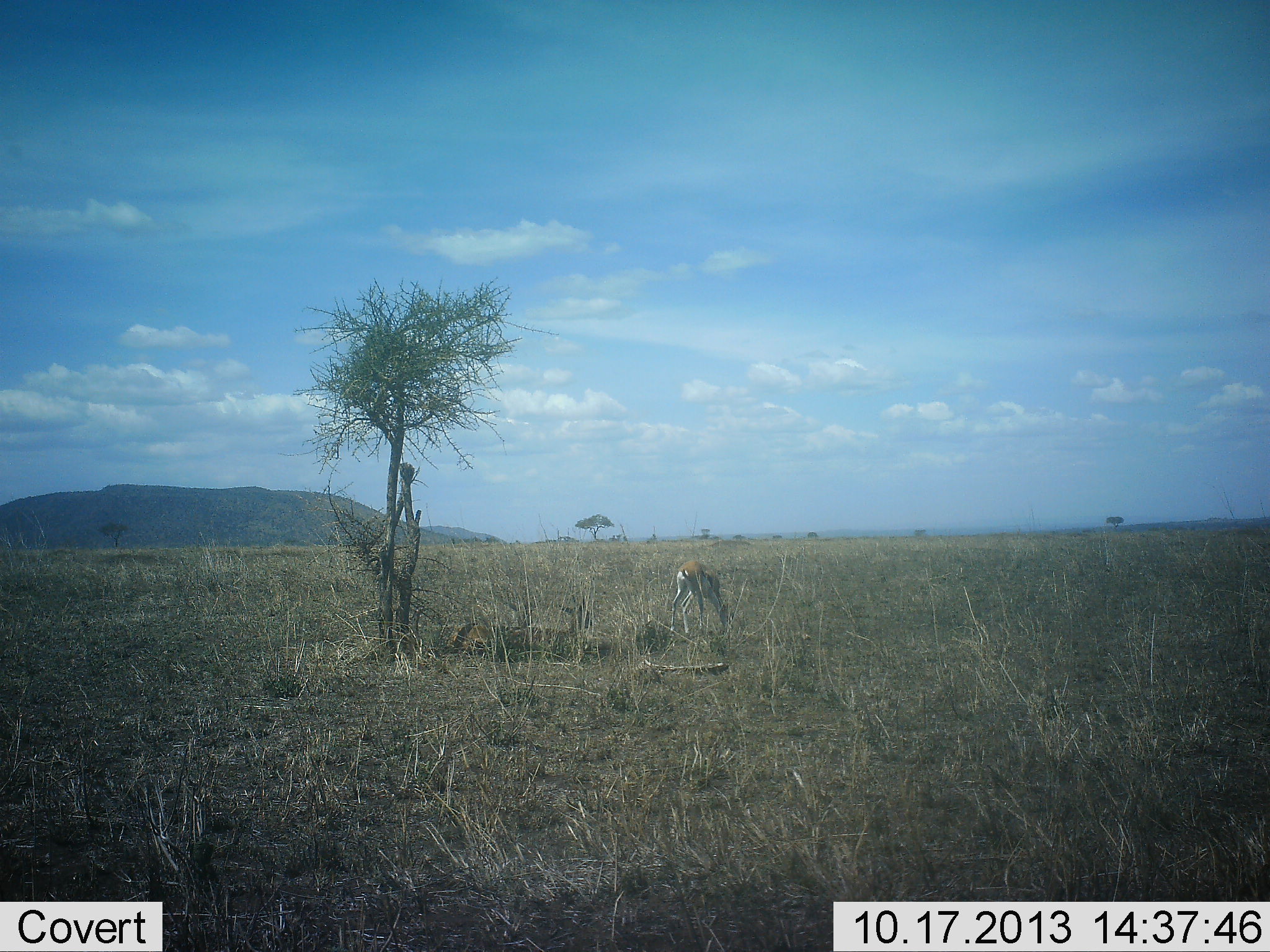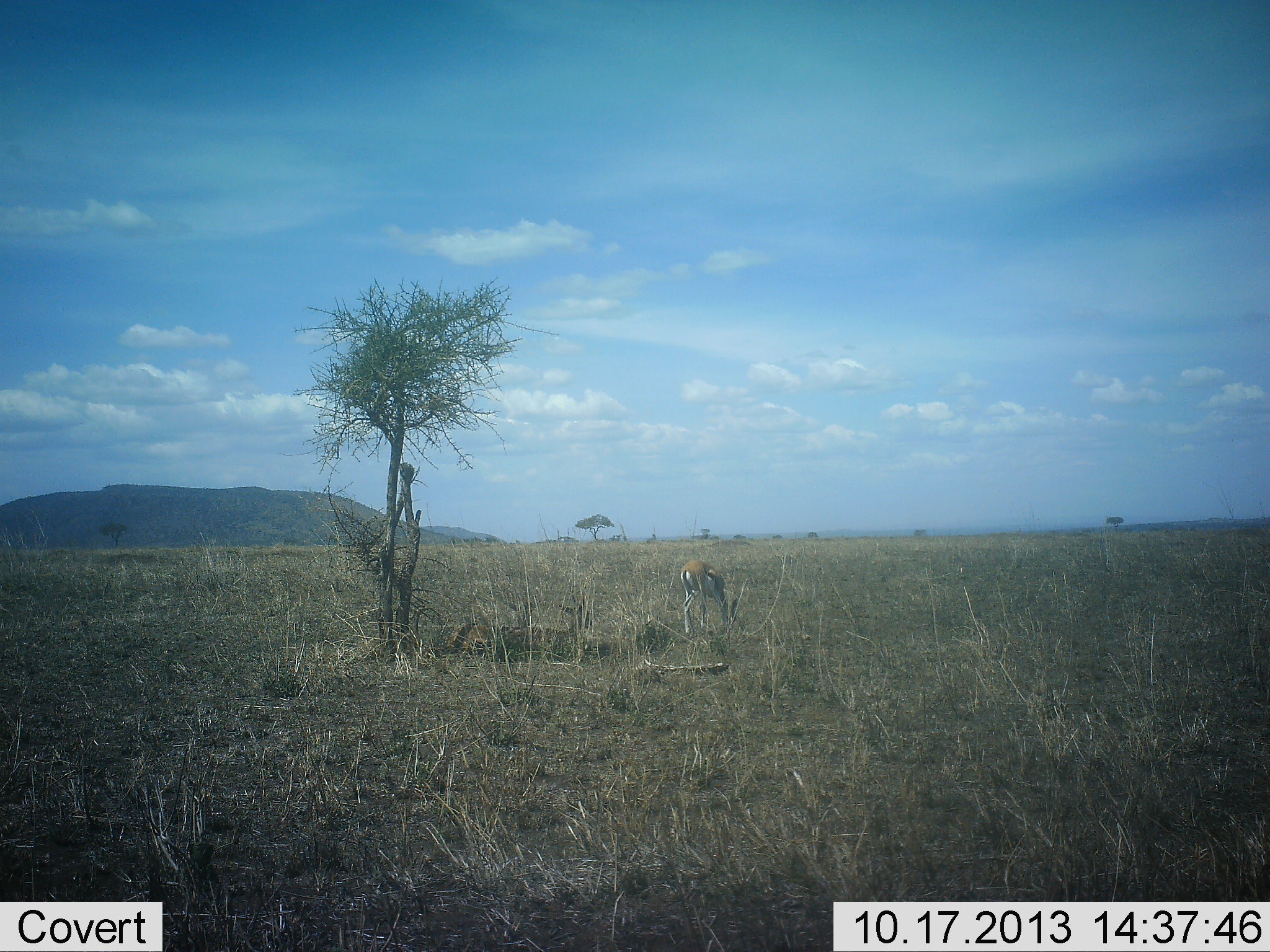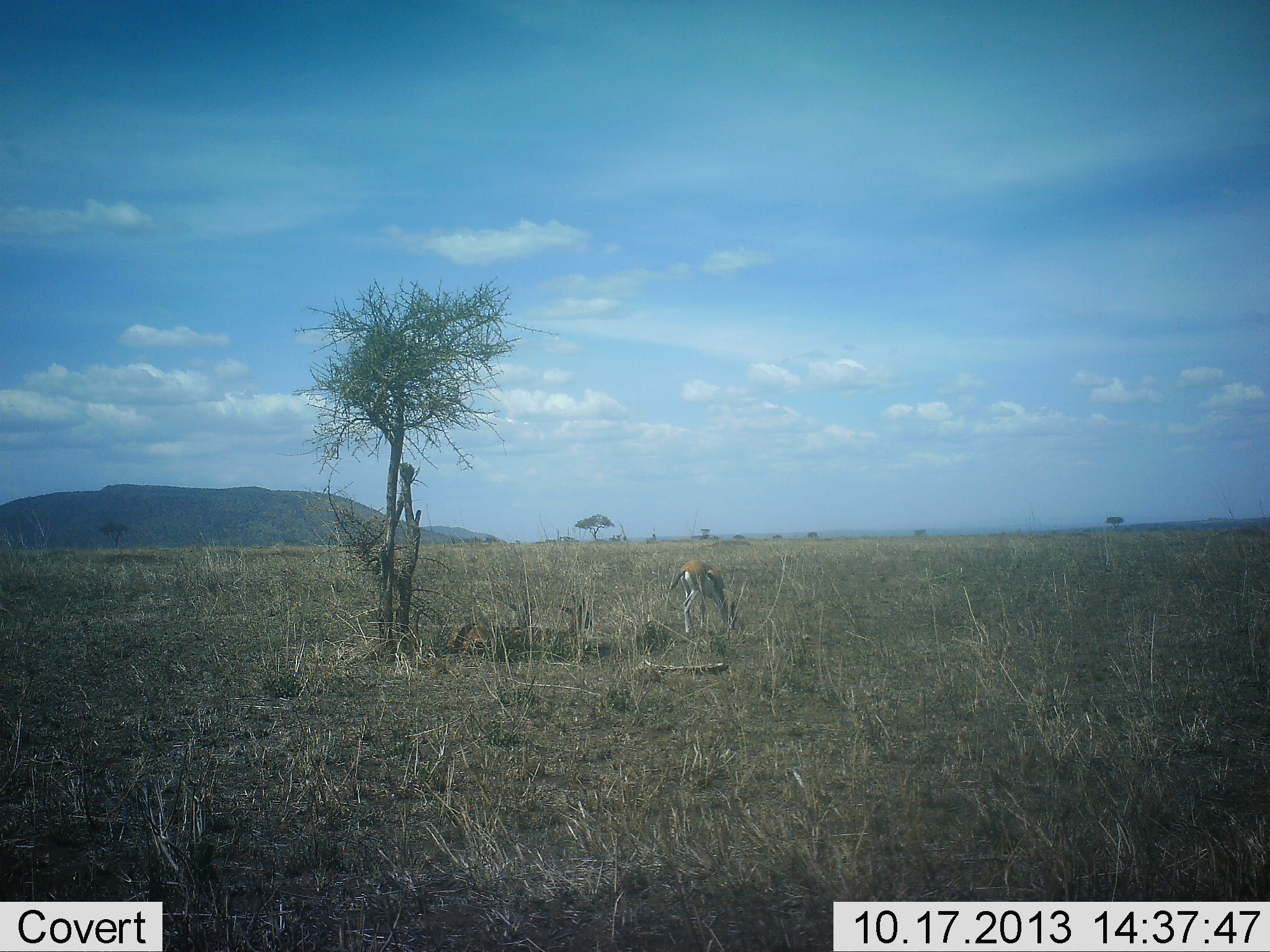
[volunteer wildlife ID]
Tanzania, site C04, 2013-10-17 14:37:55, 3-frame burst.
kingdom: Animalia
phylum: Chordata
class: Mammalia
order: Artiodactyla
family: Bovidae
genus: Eudorcas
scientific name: Eudorcas thomsonii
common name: thomson's gazelle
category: gazellethomsons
Gazellethomsons (thomson's gazelle) (Eudorcas thomsonii), count 1. Behavior (volunteer vote fractions): standing 30%, resting 10%, moving 0%, interacting 10%. Young present (vote fraction): 0%. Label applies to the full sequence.